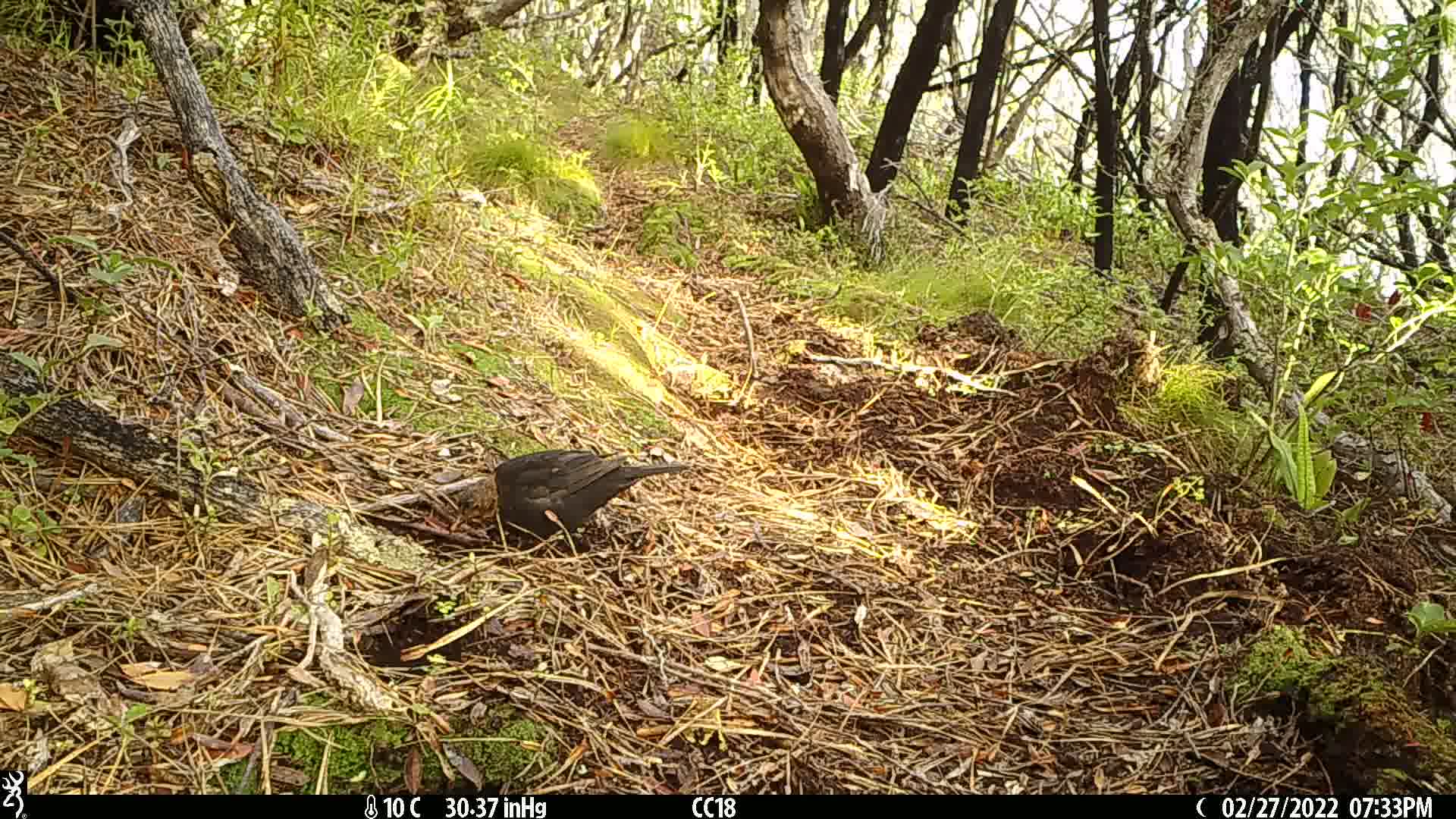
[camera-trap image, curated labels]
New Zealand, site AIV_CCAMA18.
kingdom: Animalia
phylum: Chordata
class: Aves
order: Passeriformes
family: Turdidae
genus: Turdus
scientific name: Turdus merula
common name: eurasian blackbird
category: blackbird